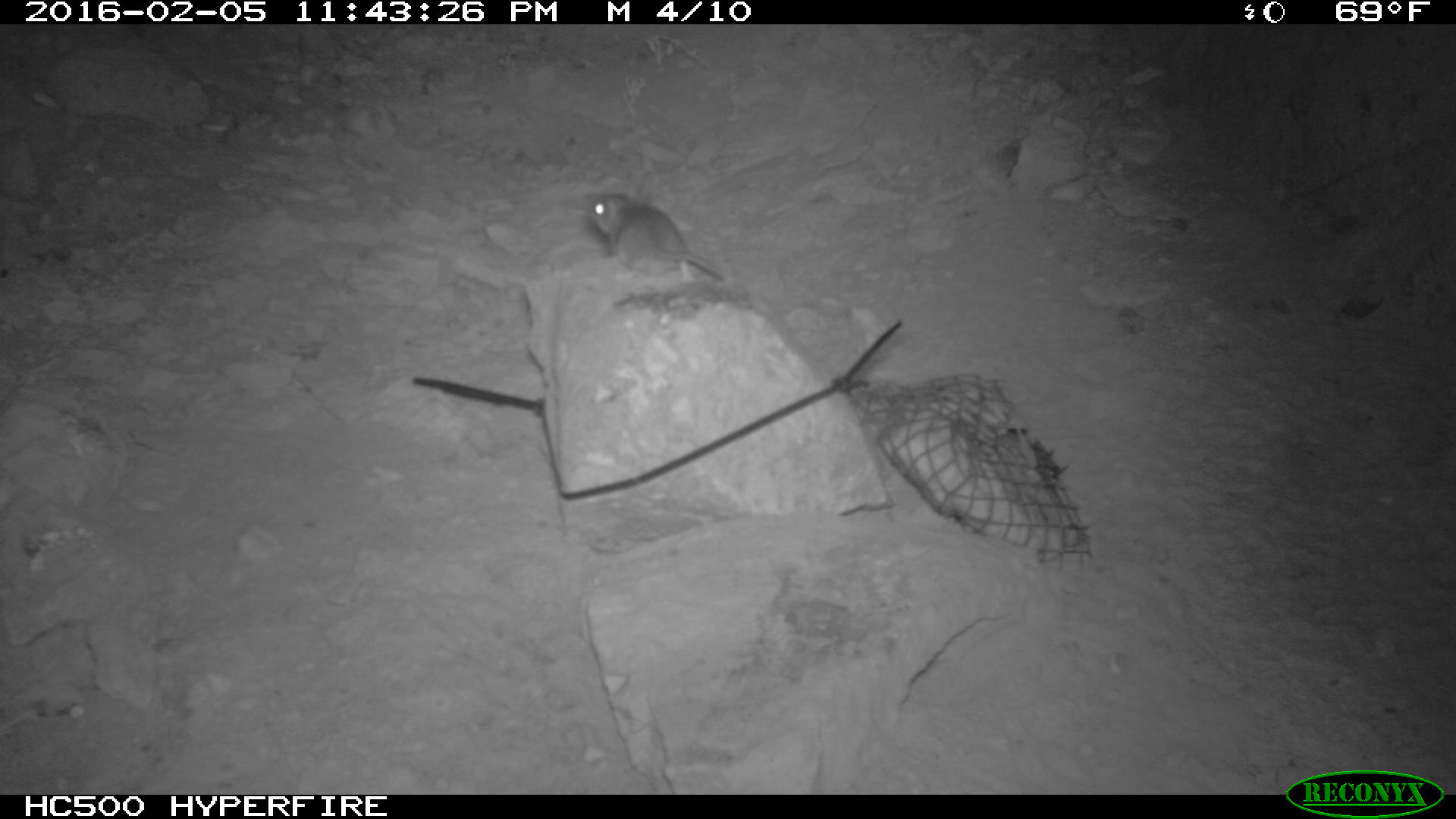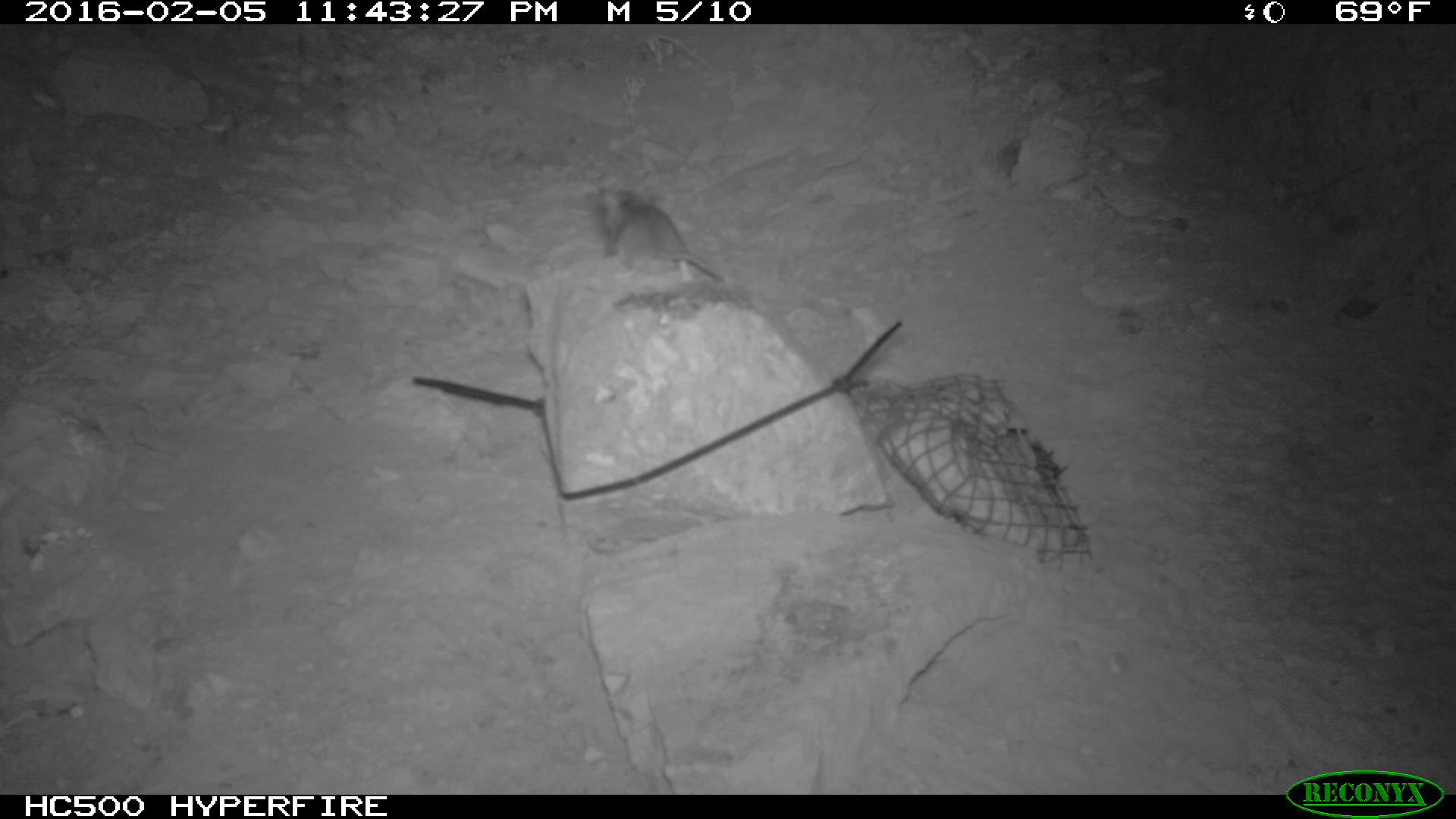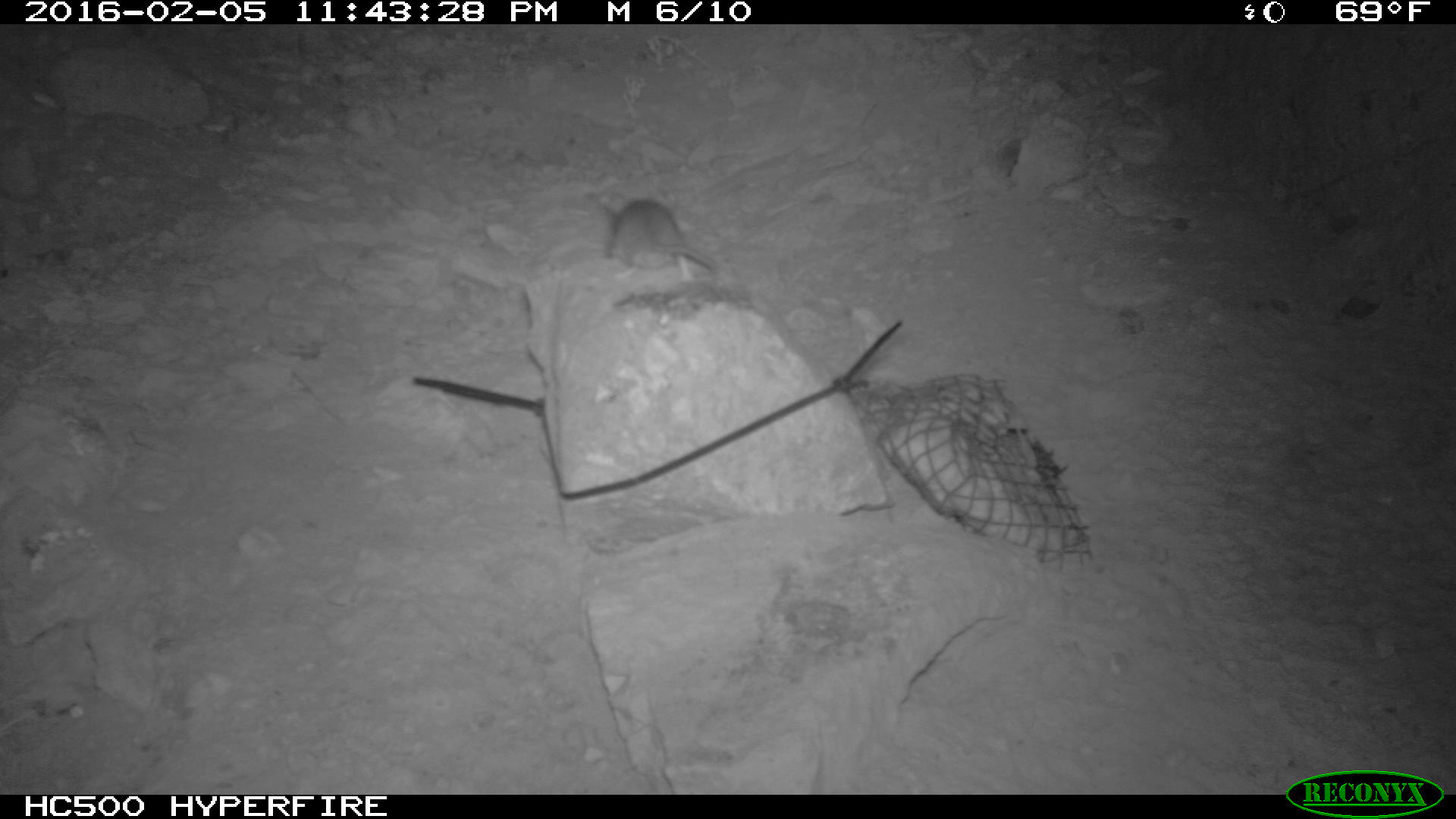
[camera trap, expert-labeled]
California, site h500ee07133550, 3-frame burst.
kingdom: Animalia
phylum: Chordata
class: Mammalia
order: Rodentia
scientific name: Rodentia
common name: rodent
Rodent (Rodentia).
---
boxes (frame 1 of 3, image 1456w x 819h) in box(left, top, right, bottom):
rodent: box(587, 188, 726, 282)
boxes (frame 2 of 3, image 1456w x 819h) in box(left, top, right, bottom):
rodent: box(596, 184, 726, 283)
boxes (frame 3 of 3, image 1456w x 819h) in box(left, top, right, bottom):
rodent: box(595, 199, 716, 285)